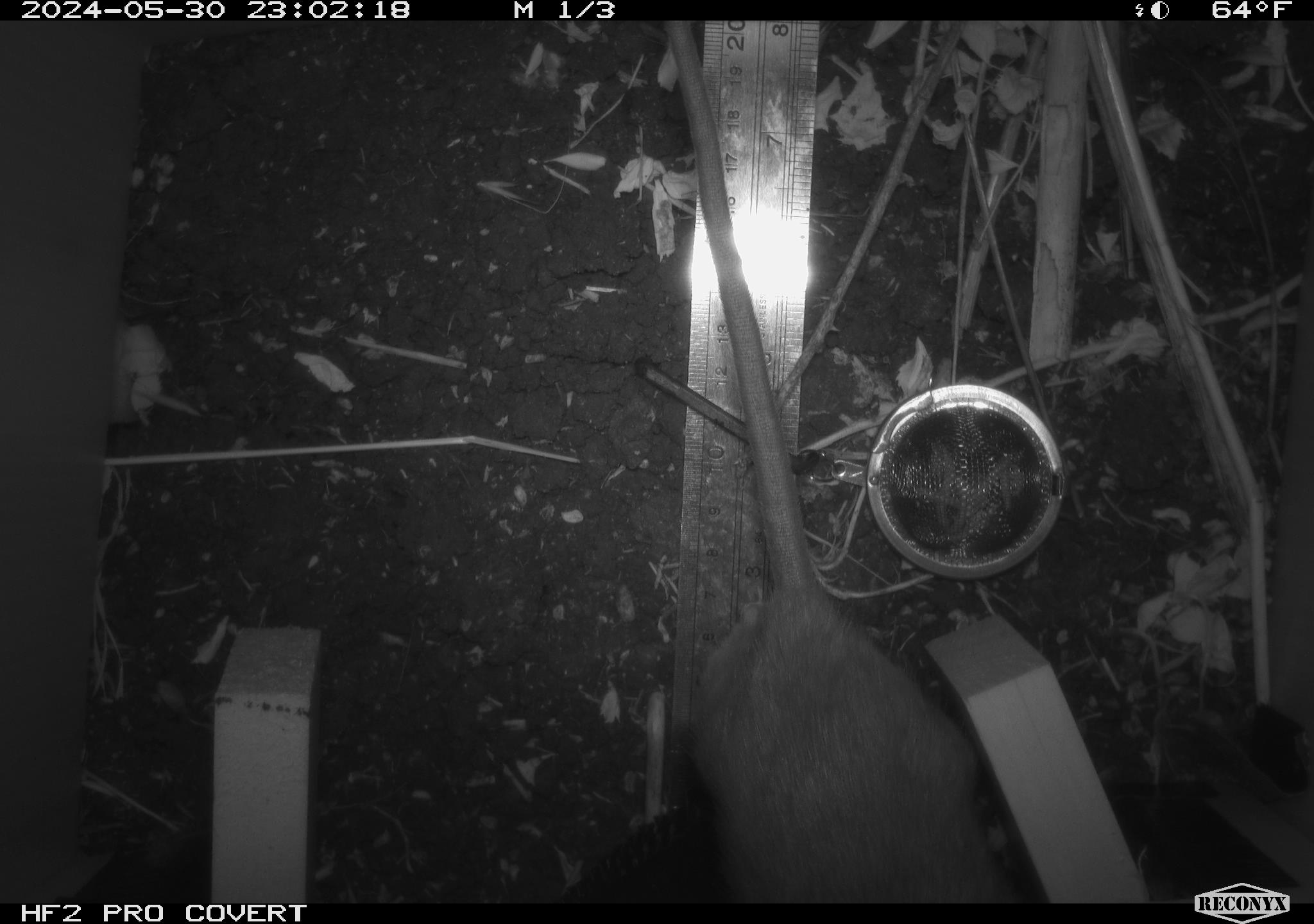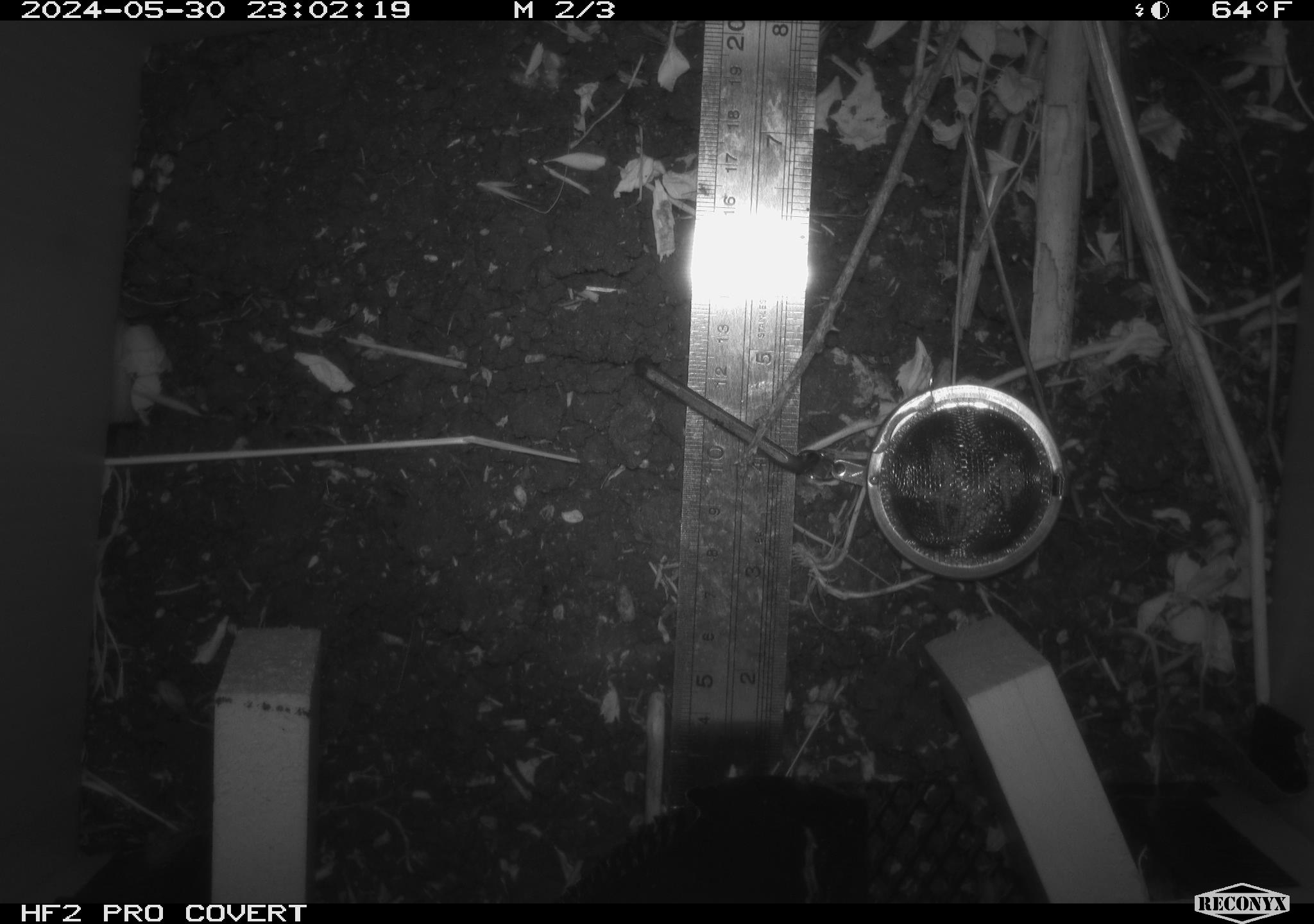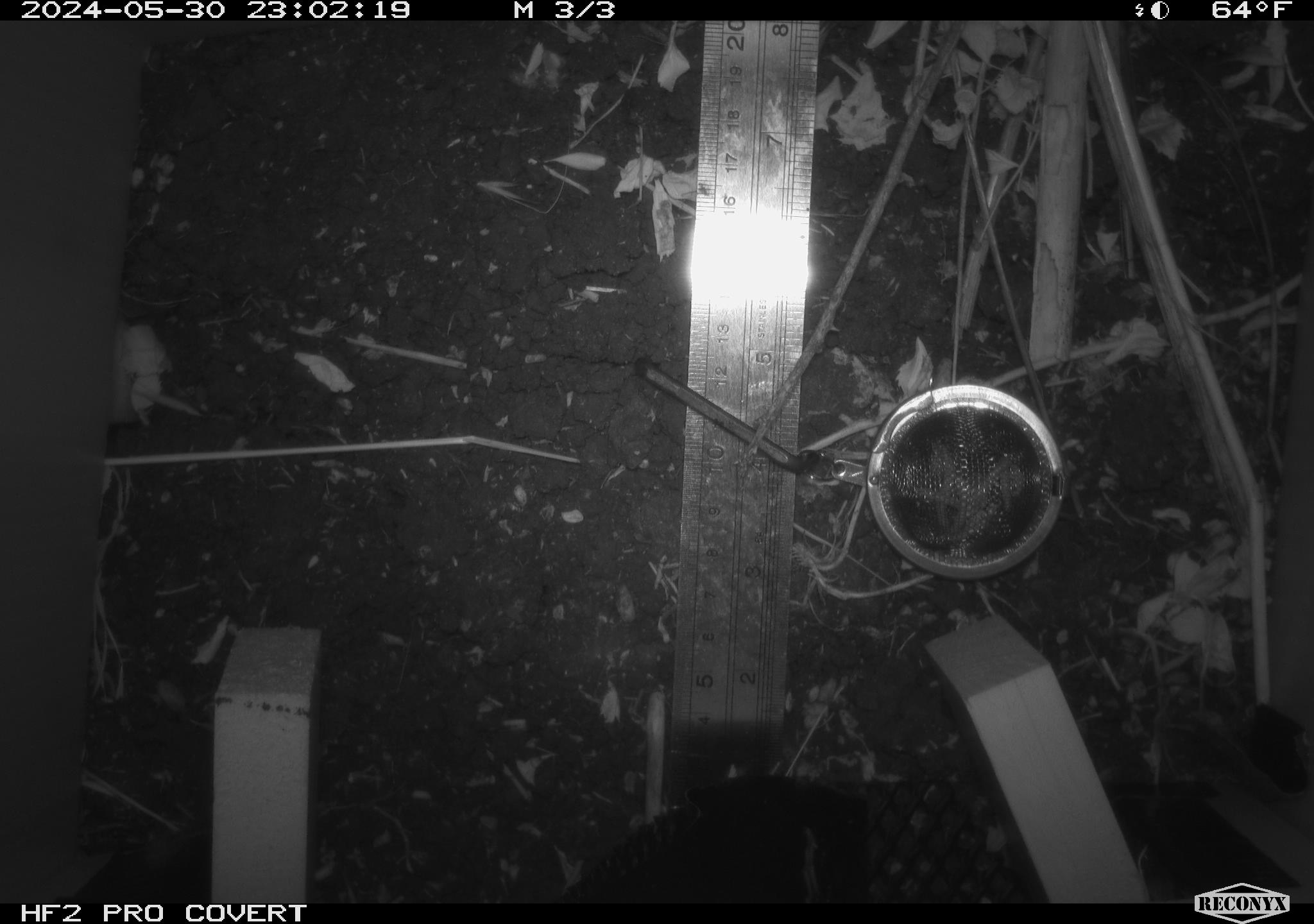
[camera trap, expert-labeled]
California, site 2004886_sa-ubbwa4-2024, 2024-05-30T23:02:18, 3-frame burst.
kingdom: Animalia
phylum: Chordata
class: Mammalia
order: Rodentia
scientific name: Rodentia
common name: woodrat or rat or mouse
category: woodrat or rat or mouse species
Woodrat or rat or mouse species (woodrat or rat or mouse) (Rodentia).